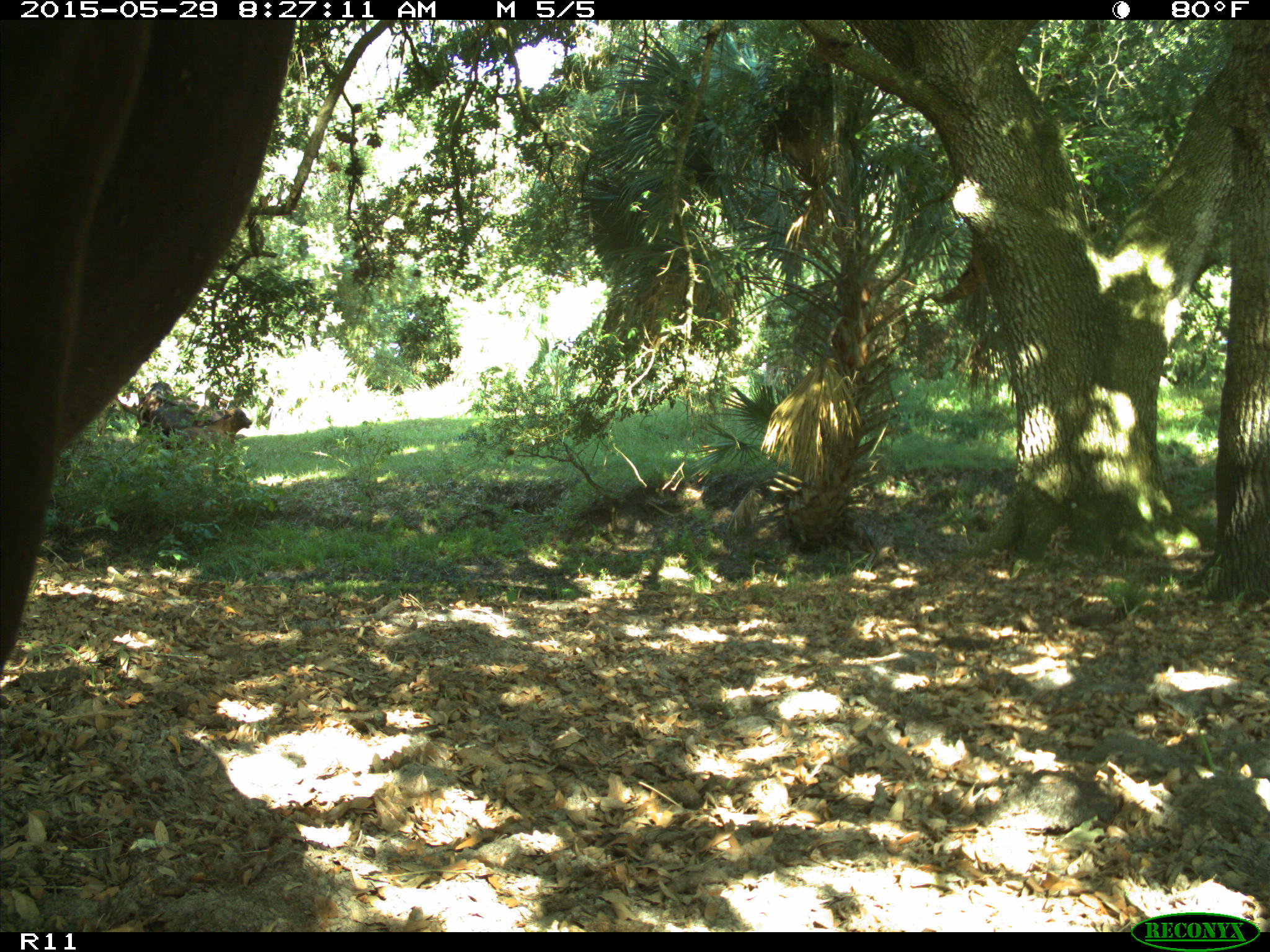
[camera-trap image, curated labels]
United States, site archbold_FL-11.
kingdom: Animalia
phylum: Chordata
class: Mammalia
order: Artiodactyla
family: Bovidae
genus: Bos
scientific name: Bos taurus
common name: domestic cow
Bos taurus (domestic cow).